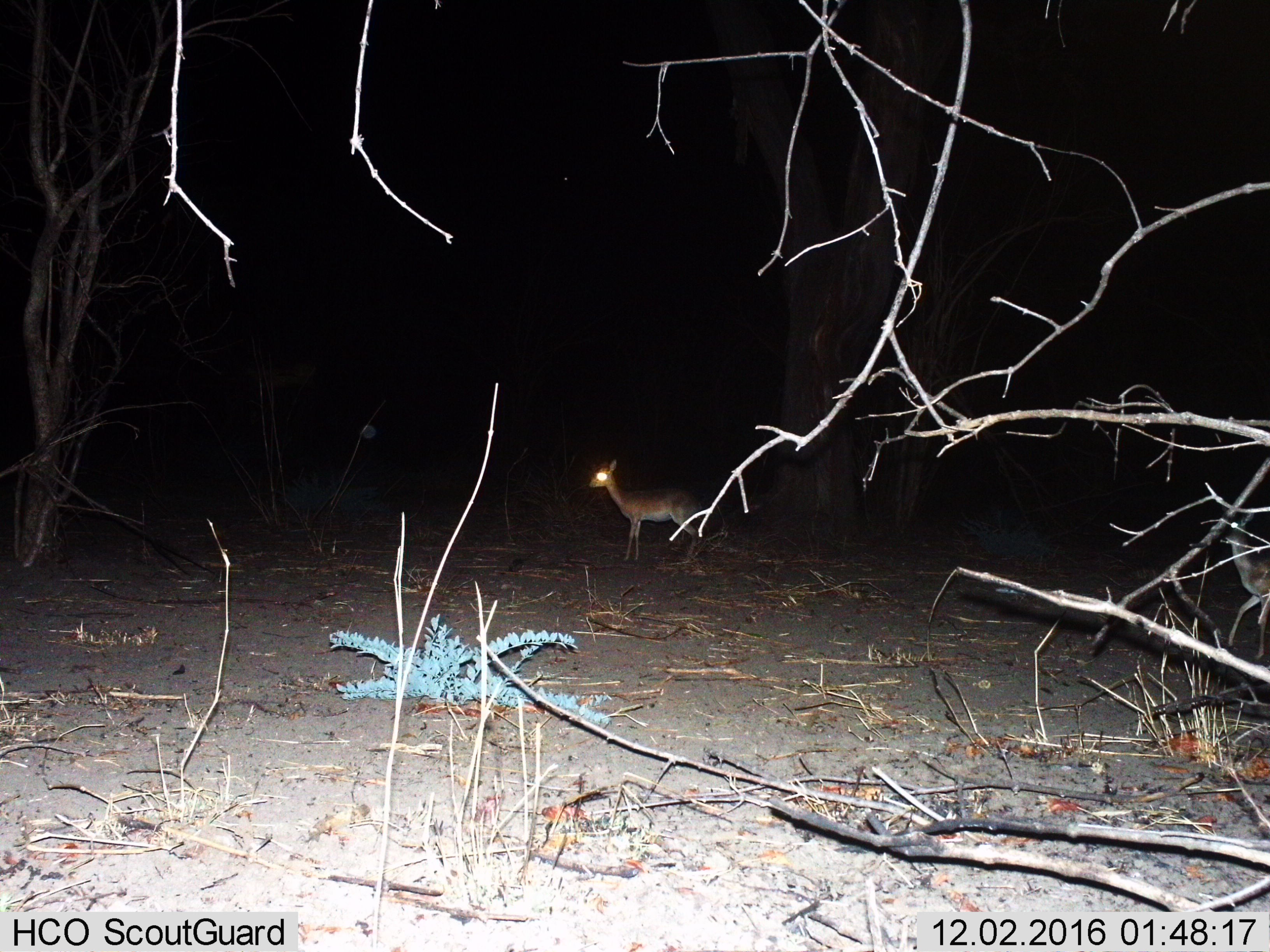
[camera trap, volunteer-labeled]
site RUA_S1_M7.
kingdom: Animalia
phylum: Chordata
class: Mammalia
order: Artiodactyla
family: Bovidae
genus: Madoqua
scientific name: Madoqua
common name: dik-dik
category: dikdik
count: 1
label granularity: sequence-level